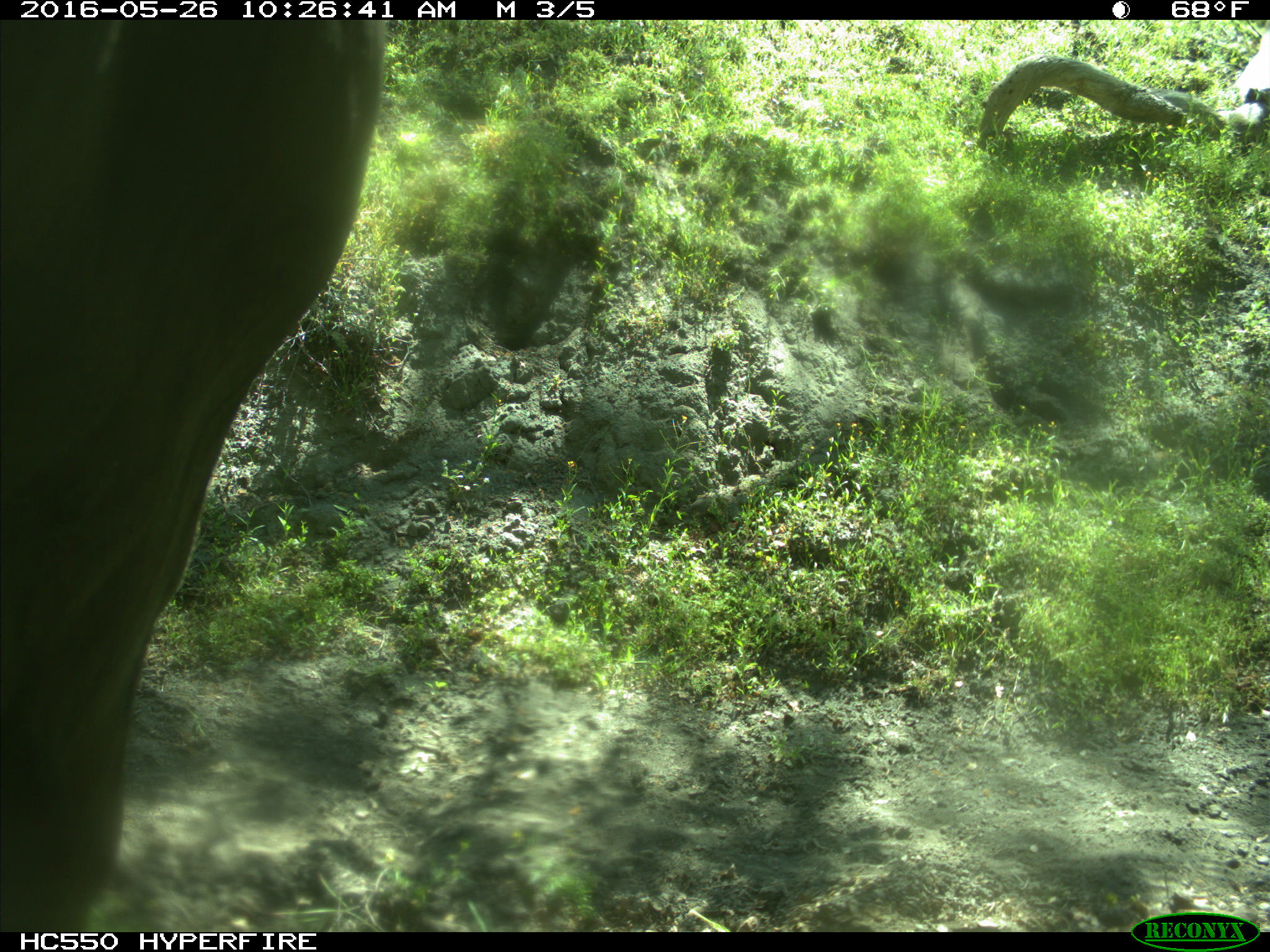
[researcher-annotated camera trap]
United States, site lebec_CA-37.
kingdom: Animalia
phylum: Chordata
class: Mammalia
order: Artiodactyla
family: Bovidae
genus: Bos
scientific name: Bos taurus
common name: domestic cow